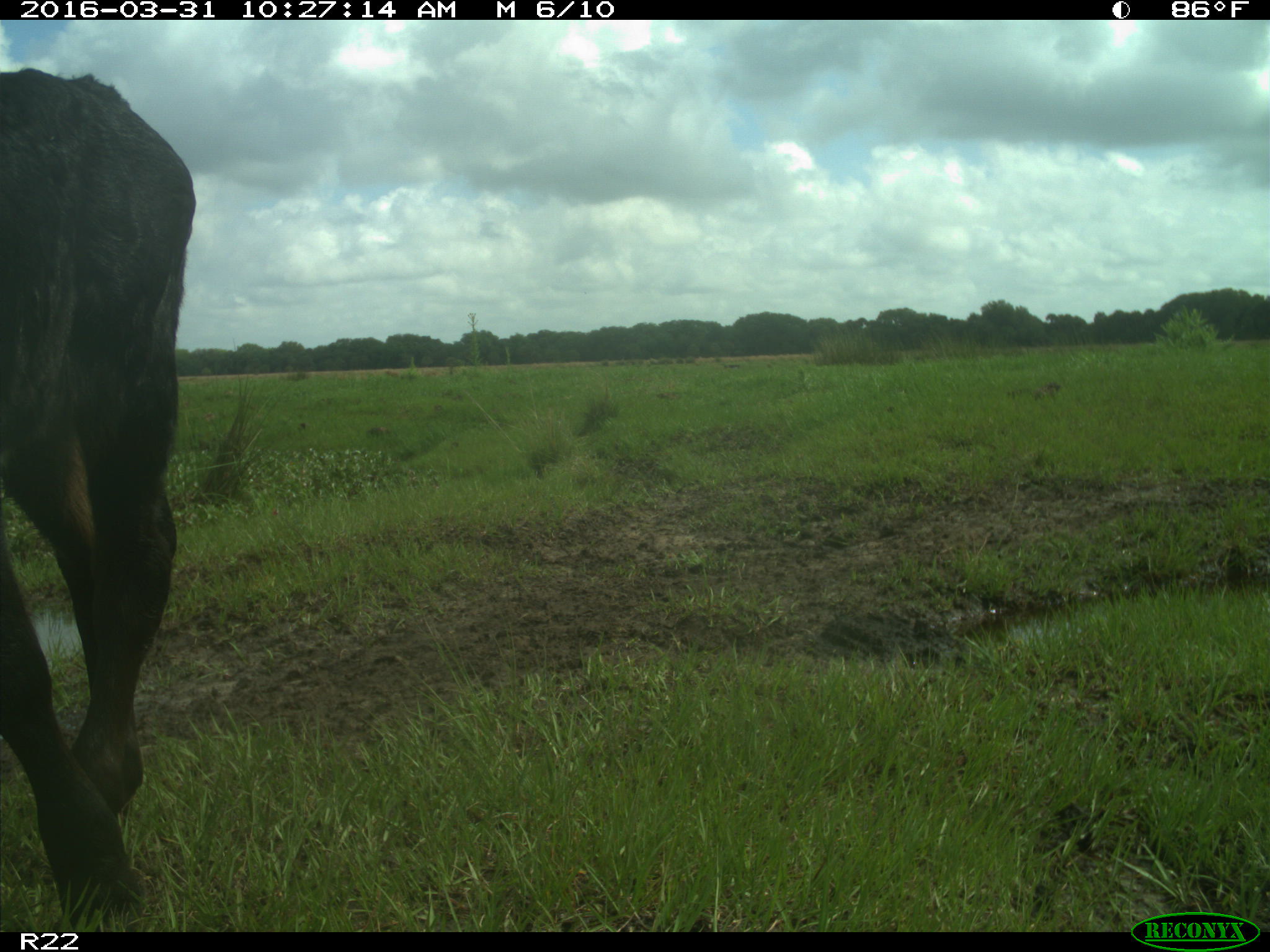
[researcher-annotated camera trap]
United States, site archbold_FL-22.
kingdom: Animalia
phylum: Chordata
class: Mammalia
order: Artiodactyla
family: Bovidae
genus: Bos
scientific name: Bos taurus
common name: domestic cow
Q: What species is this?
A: Bos taurus (domestic cow).